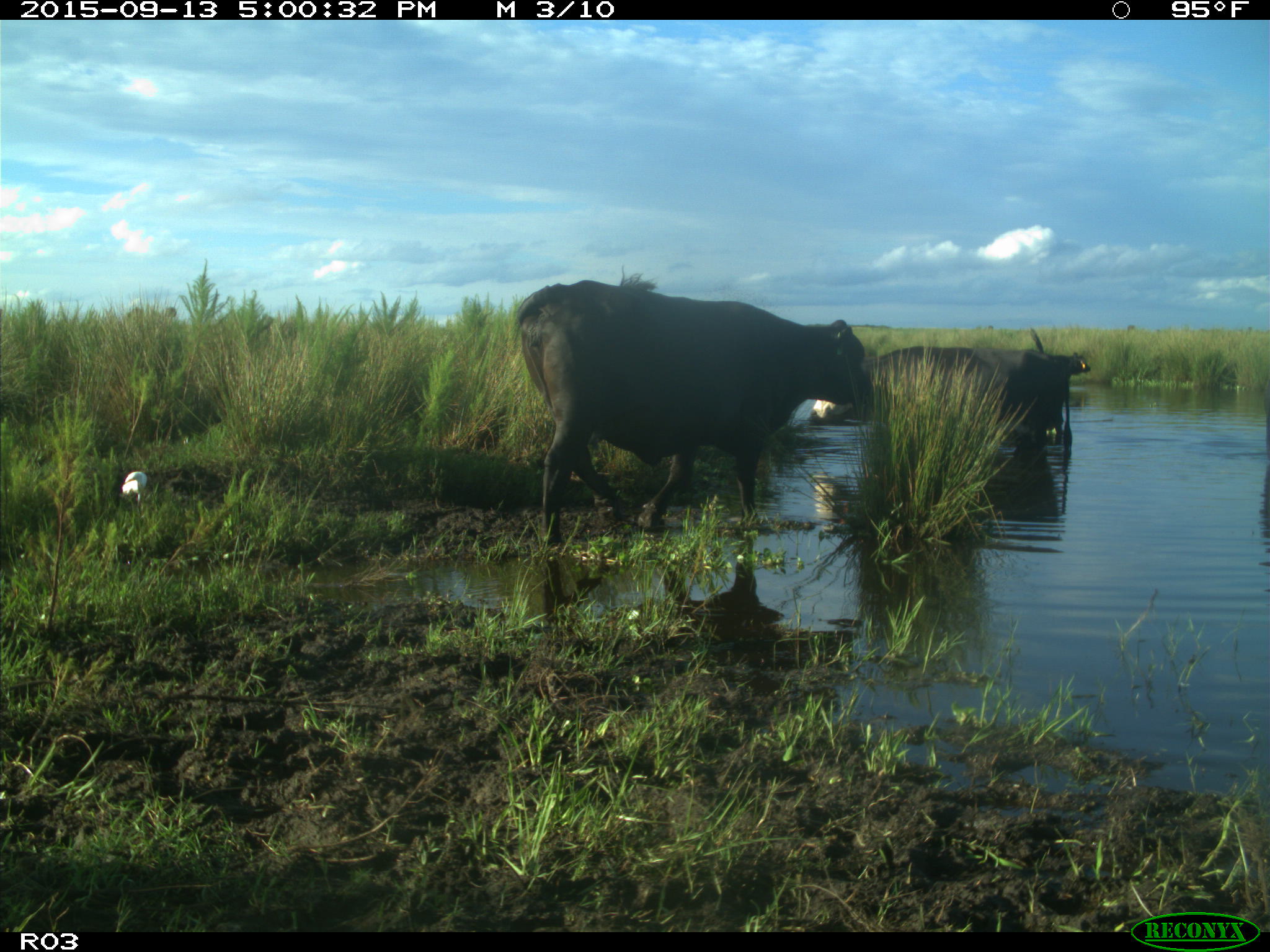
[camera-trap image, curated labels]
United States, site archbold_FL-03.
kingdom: Animalia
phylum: Chordata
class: Mammalia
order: Artiodactyla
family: Bovidae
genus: Bos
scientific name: Bos taurus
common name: domestic cow